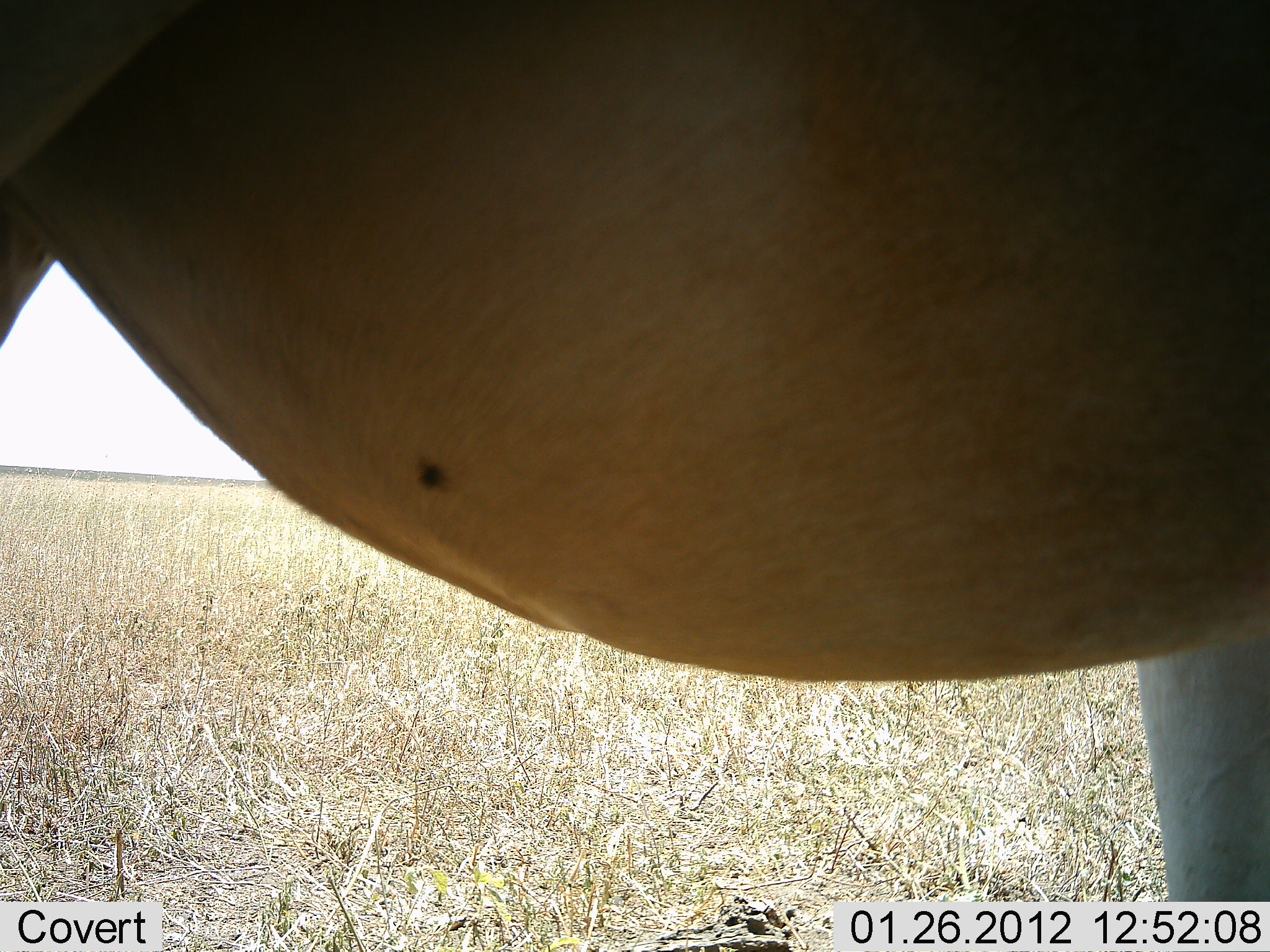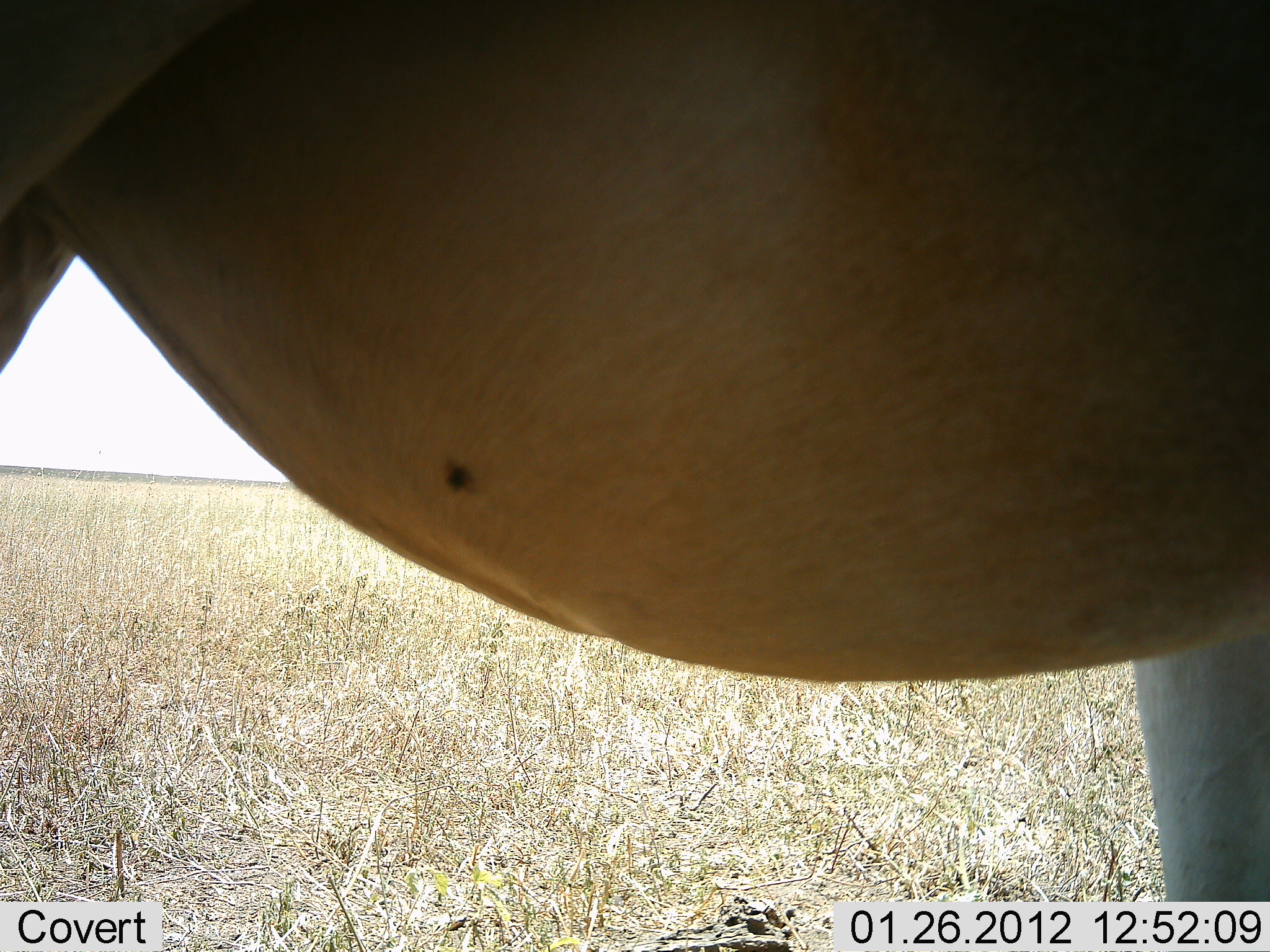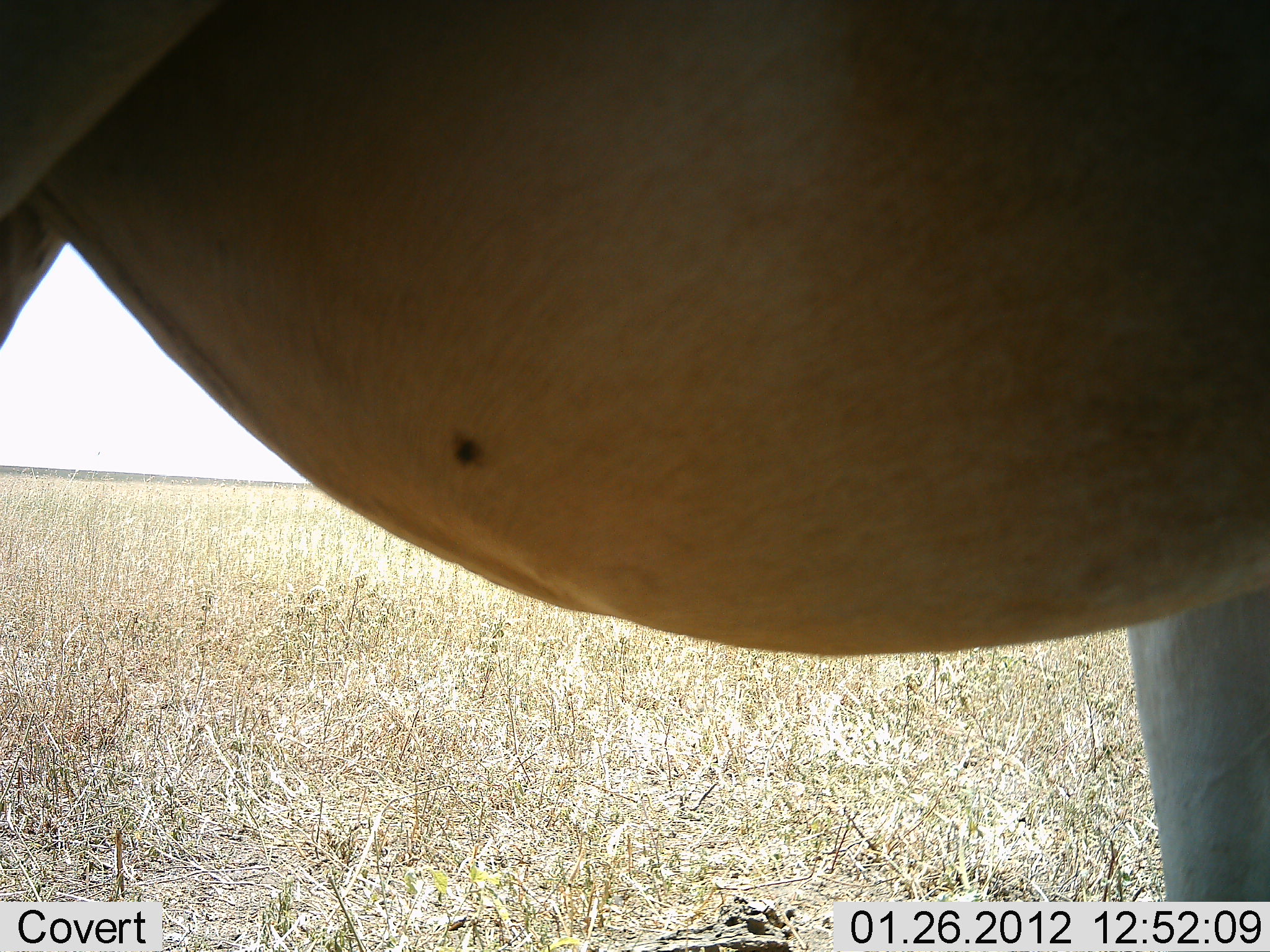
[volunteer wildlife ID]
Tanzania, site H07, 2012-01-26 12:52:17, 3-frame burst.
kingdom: Animalia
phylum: Chordata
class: Mammalia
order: Artiodactyla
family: Bovidae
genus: Alcelaphus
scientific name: Alcelaphus buselaphus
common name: hartebeest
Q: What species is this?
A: Hartebeest (Alcelaphus buselaphus).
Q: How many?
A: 1.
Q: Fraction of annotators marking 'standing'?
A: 100%.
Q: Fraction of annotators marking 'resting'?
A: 0%.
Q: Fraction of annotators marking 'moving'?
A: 0%.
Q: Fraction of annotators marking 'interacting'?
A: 0%.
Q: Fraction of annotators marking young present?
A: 0%.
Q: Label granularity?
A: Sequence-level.